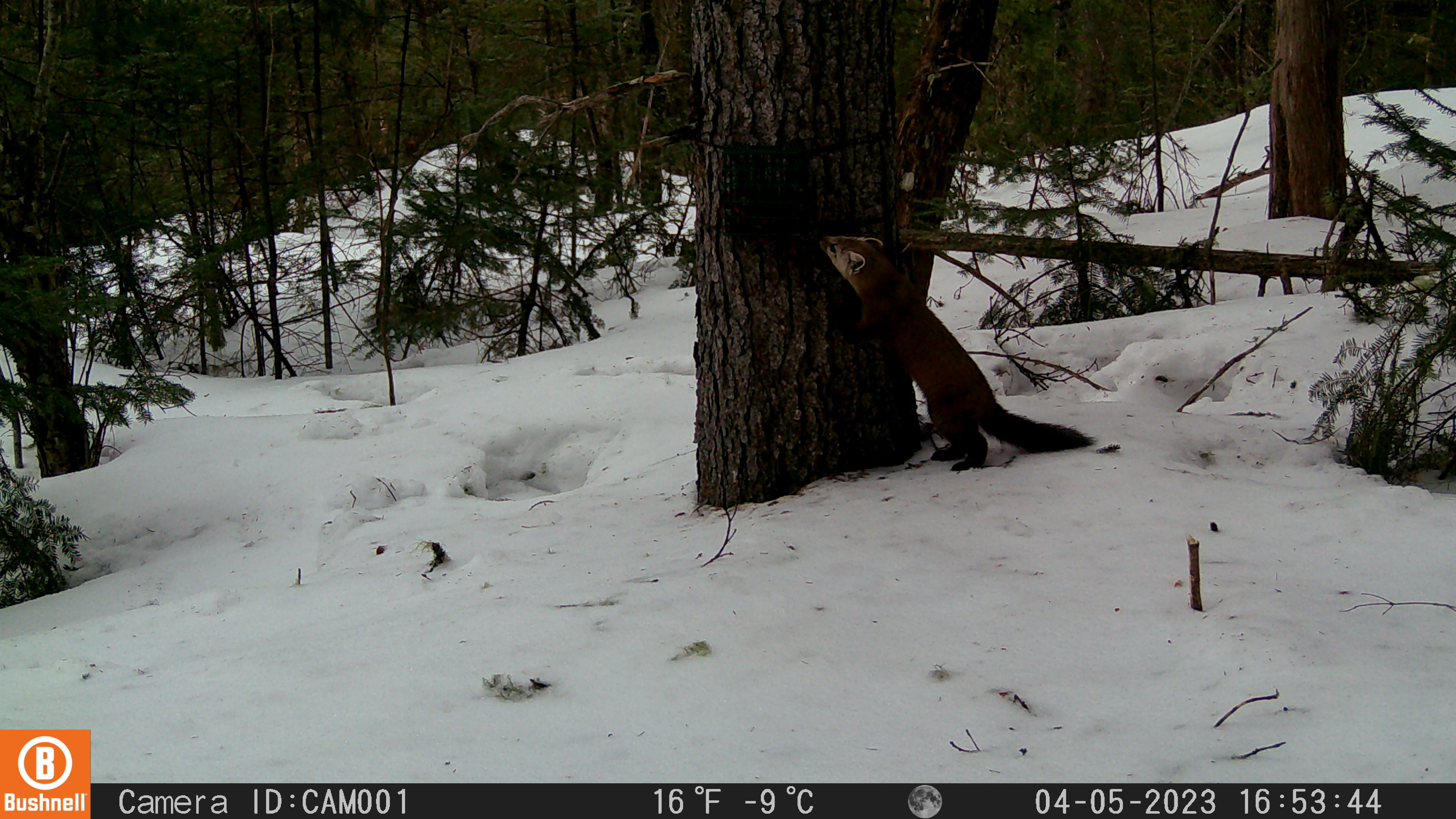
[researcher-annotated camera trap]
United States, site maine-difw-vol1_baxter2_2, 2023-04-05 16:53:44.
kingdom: Animalia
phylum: Chordata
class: Mammalia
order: Carnivora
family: Mustelidae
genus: Martes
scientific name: Martes americana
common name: american marten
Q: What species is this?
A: American marten (Martes americana).